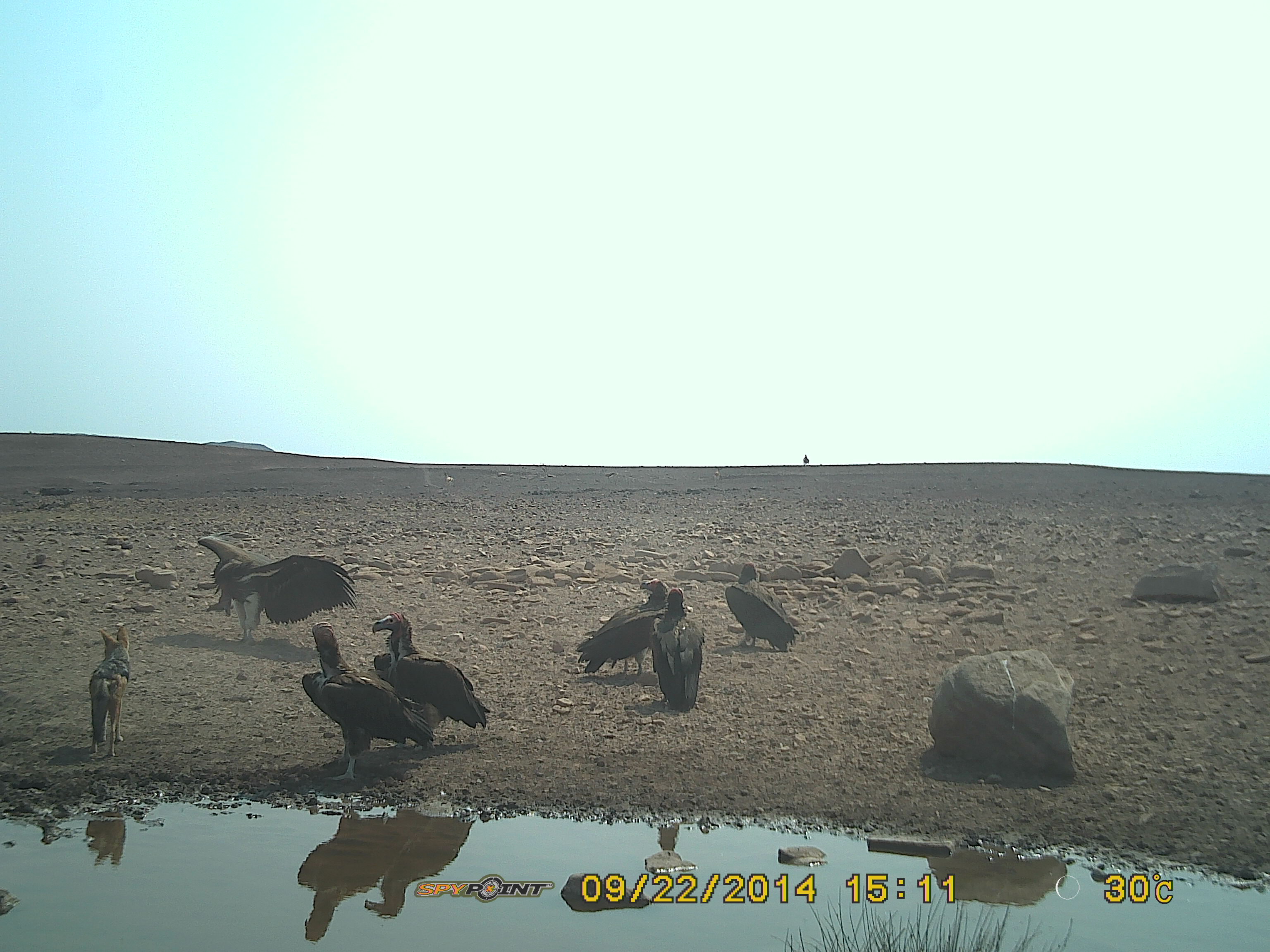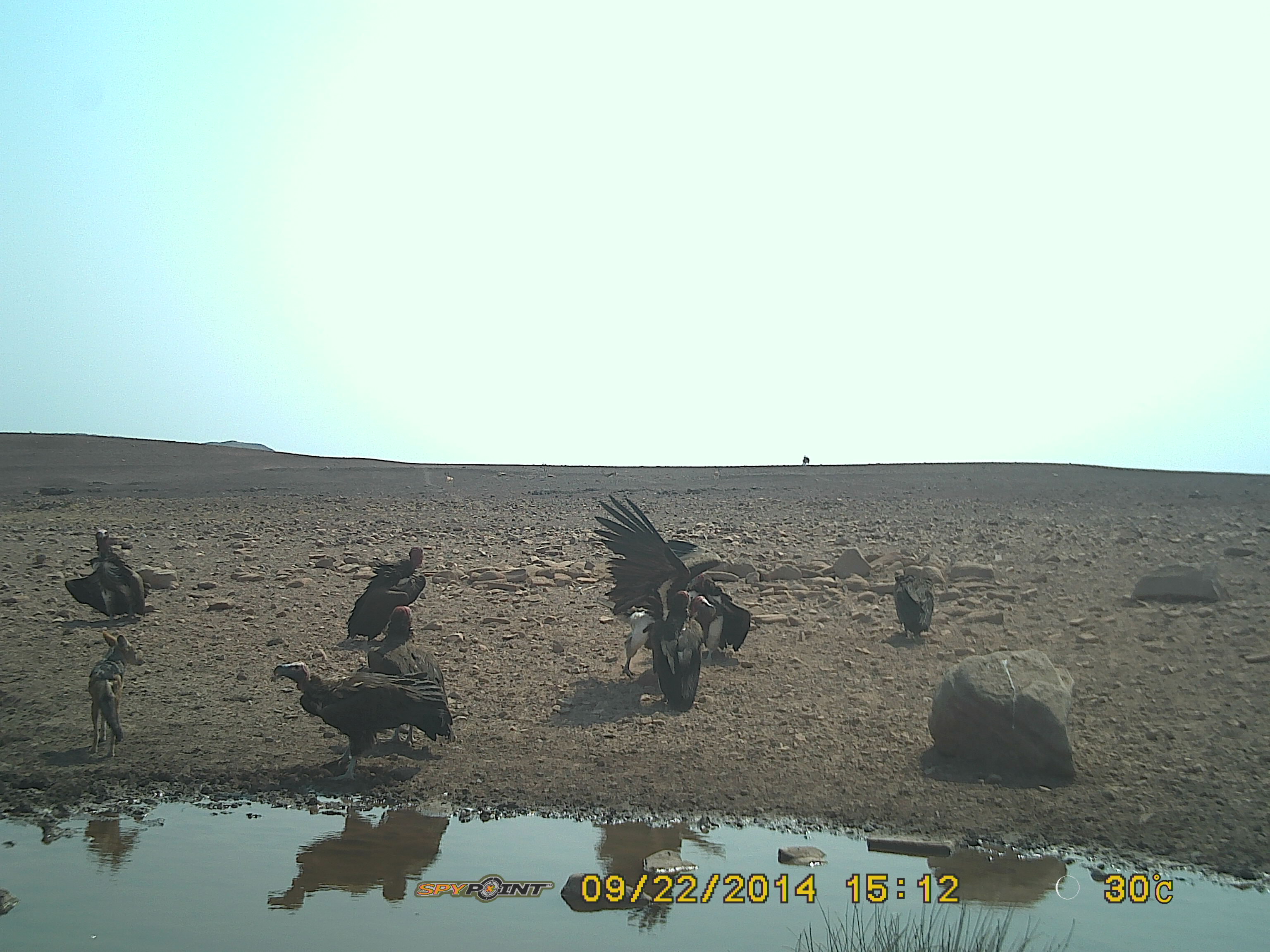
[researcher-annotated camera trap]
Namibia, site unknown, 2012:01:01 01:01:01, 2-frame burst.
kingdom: Animalia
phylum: Chordata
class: Aves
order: Accipitriformes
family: Accipitridae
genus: Torgos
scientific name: Torgos tracheliotos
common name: lappet-faced vulture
Torgos tracheliotos (lappet-faced vulture).